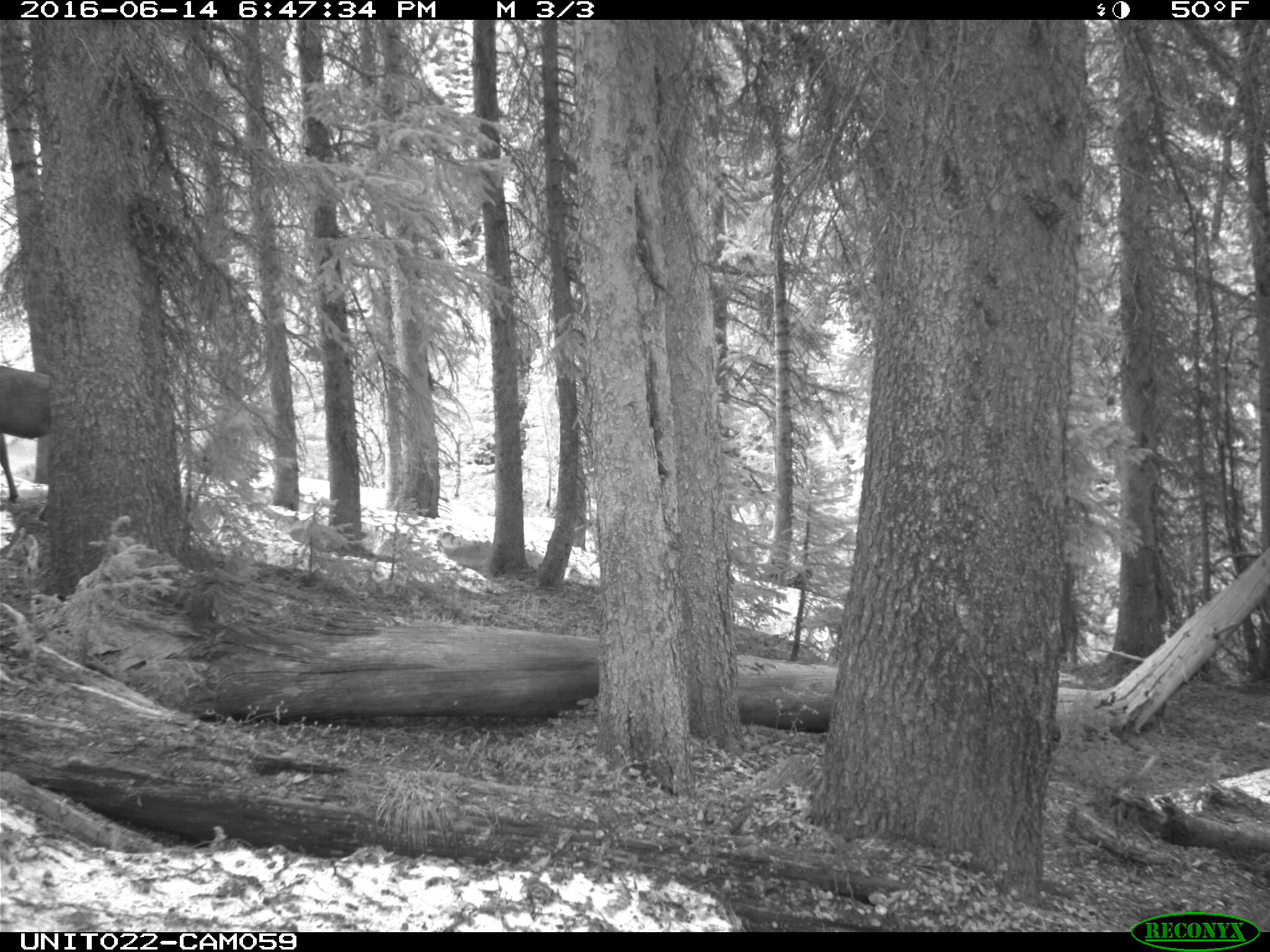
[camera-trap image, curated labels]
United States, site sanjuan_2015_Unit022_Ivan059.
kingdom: Animalia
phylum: Chordata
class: Mammalia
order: Artiodactyla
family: Cervidae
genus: Cervus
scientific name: Cervus elaphus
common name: red deer